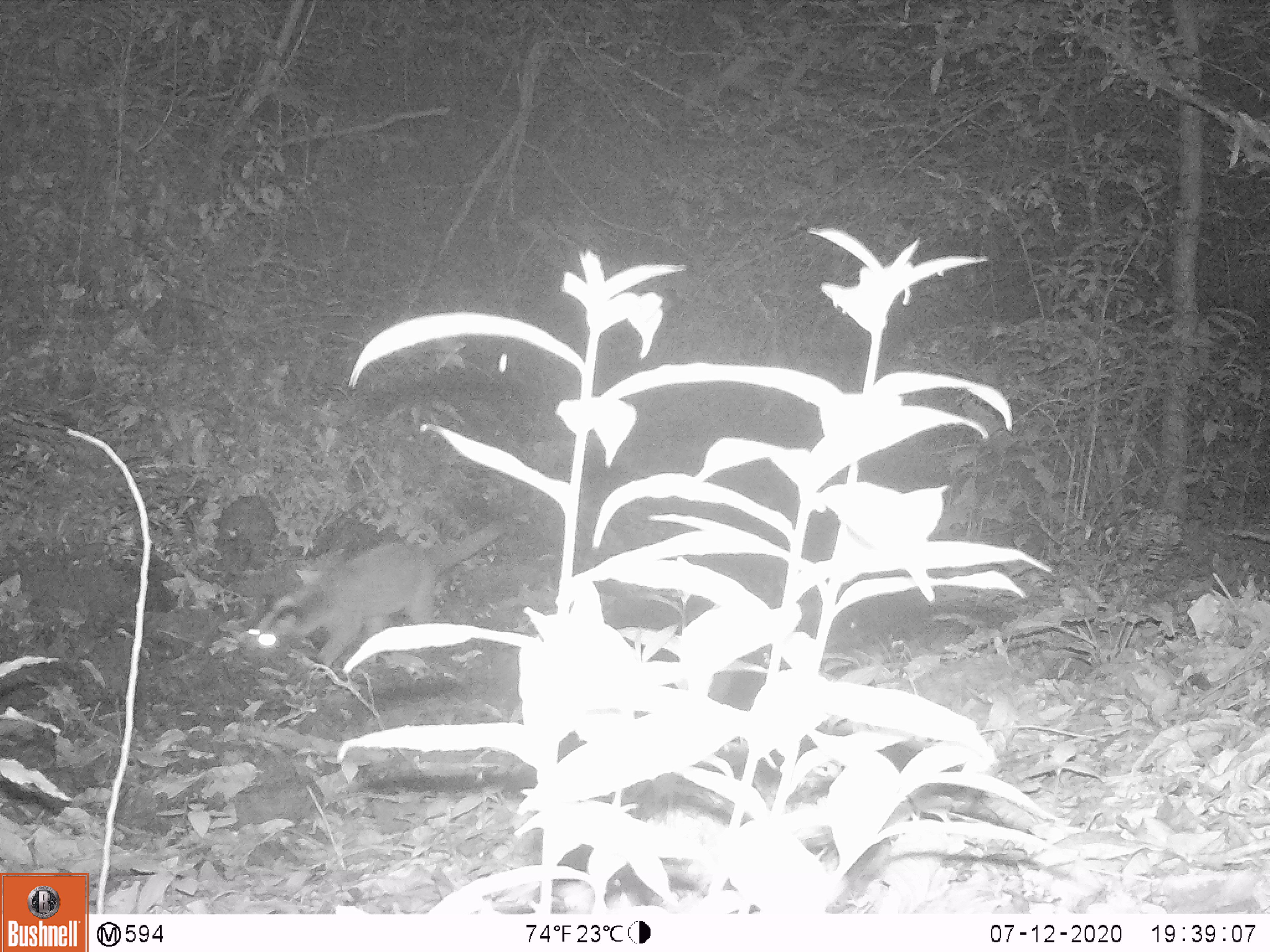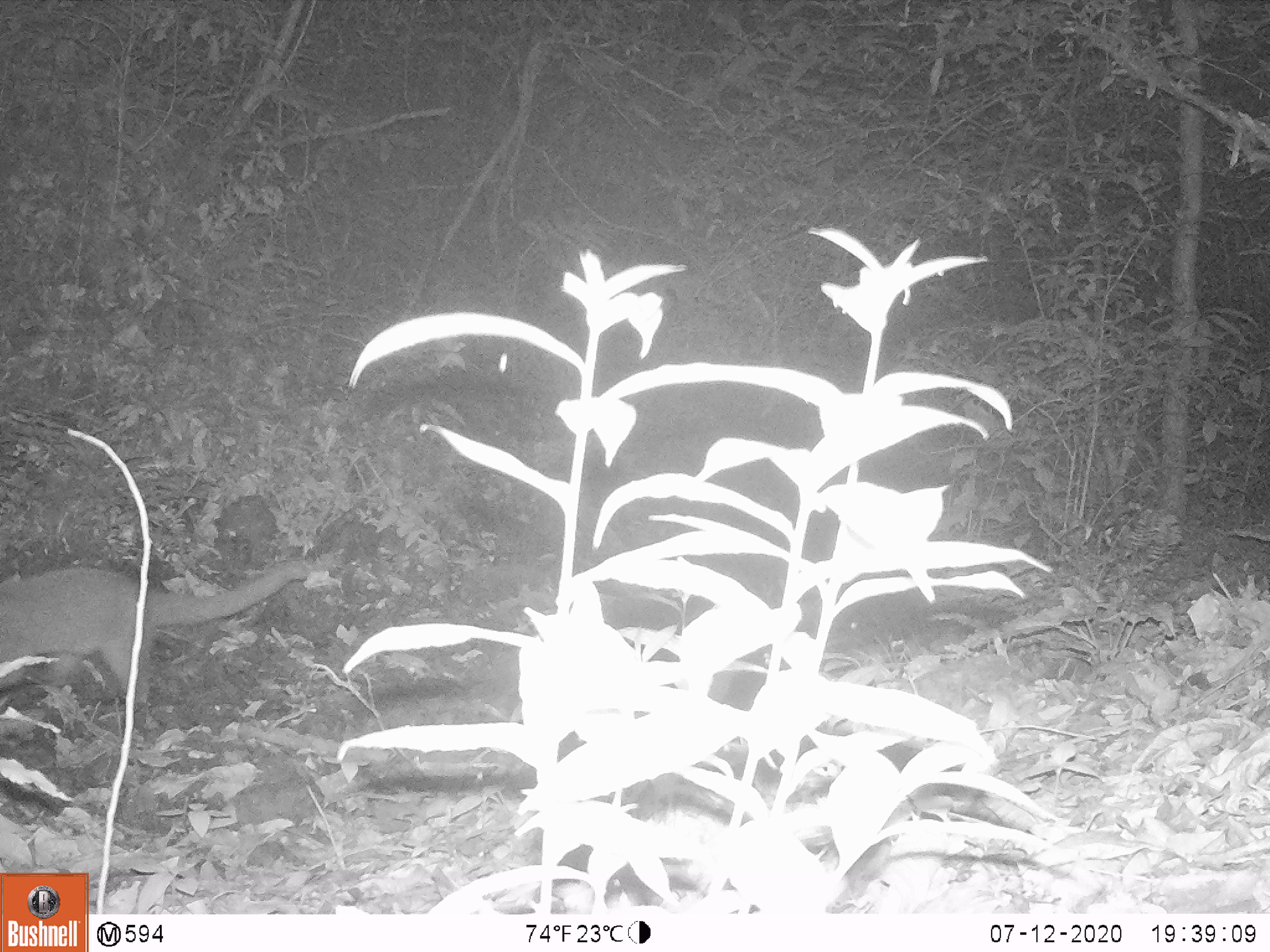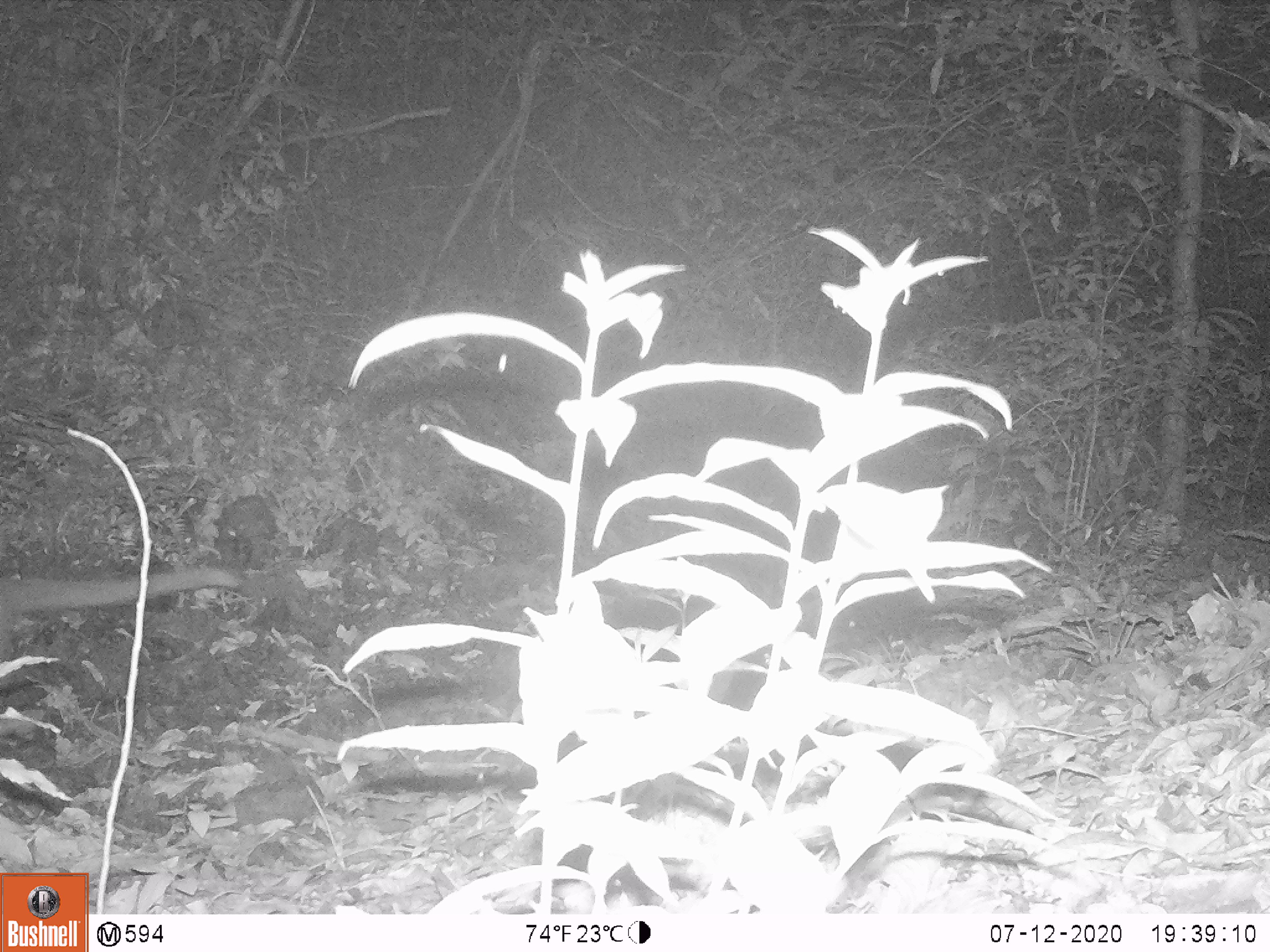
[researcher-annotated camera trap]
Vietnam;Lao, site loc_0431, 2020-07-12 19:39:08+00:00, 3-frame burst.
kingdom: Animalia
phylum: Chordata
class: Mammalia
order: Carnivora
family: Viverridae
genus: Paguma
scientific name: Paguma larvata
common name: masked palm civet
Masked palm civet (Paguma larvata). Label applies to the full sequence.